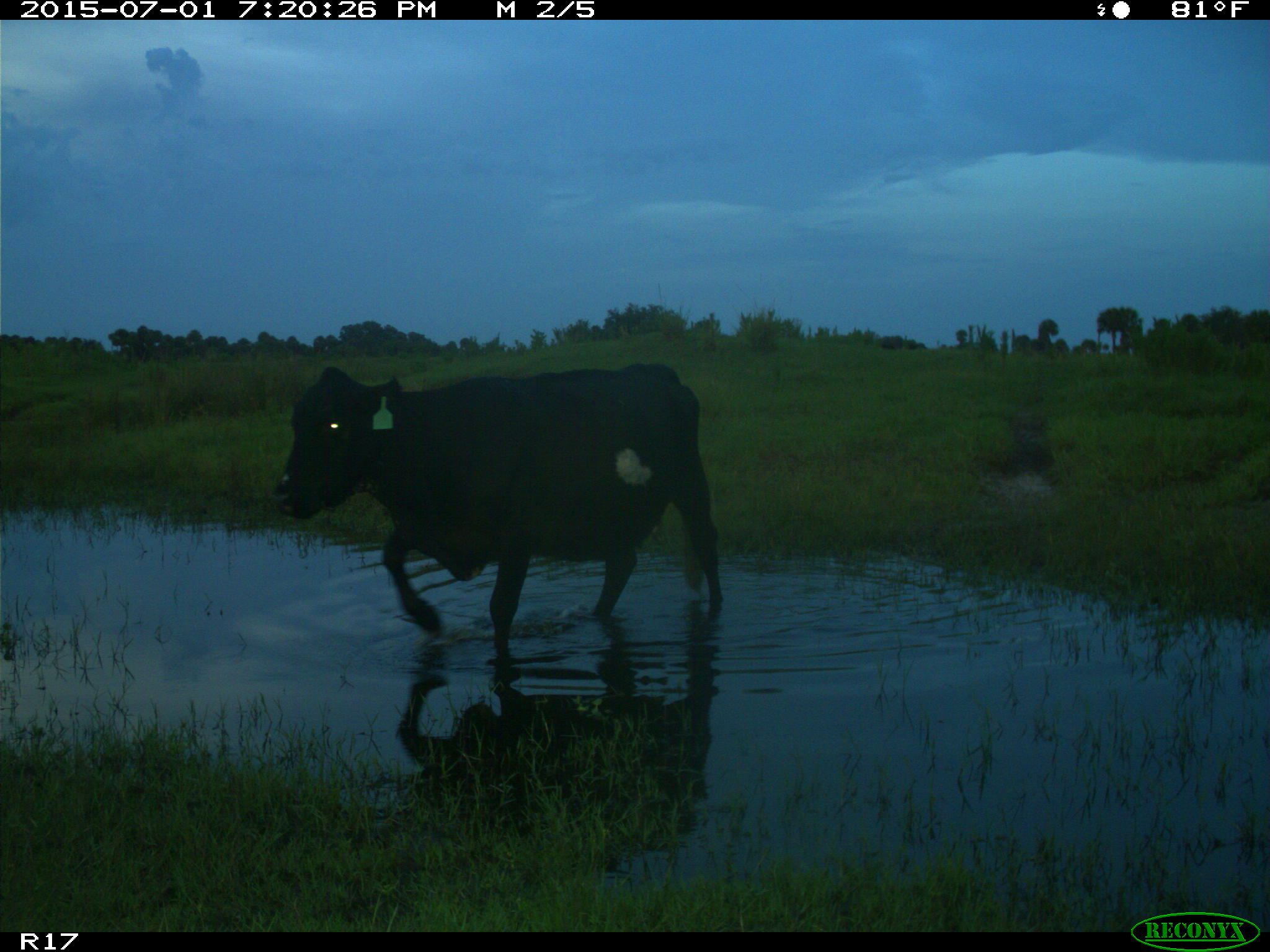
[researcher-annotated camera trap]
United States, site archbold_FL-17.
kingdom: Animalia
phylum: Chordata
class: Mammalia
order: Artiodactyla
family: Bovidae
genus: Bos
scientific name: Bos taurus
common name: domestic cow